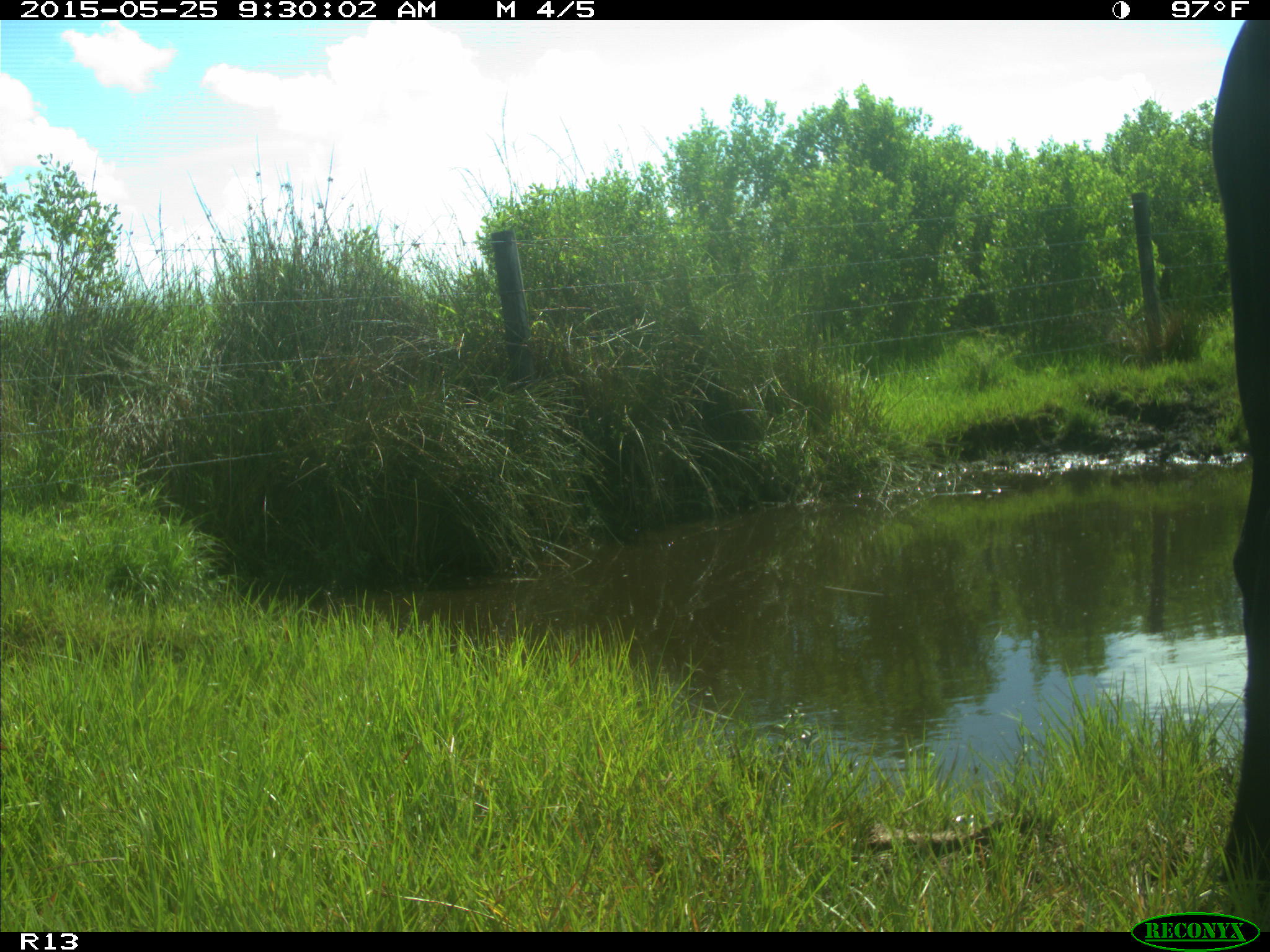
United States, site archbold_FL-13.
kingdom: Animalia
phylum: Chordata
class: Mammalia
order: Artiodactyla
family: Bovidae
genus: Bos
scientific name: Bos taurus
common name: domestic cow